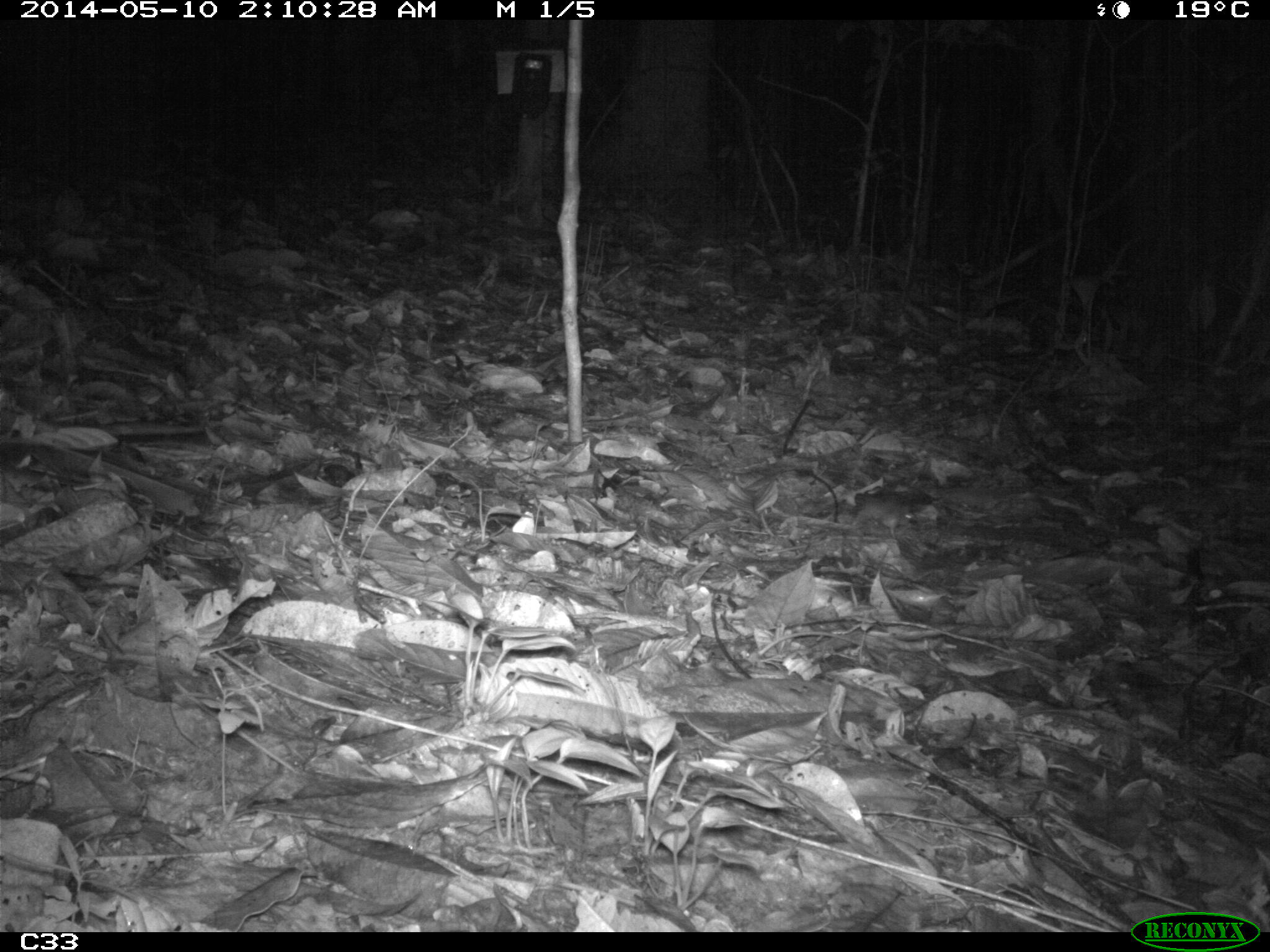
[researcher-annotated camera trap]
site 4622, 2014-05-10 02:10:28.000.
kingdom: Animalia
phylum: Chordata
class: Mammalia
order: Rodentia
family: Muridae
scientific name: Muridae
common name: mice, rats, and gerbils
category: unknown mouse or rat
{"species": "unknown mouse or rat (mice, rats, and gerbils) (Muridae)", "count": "1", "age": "adult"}